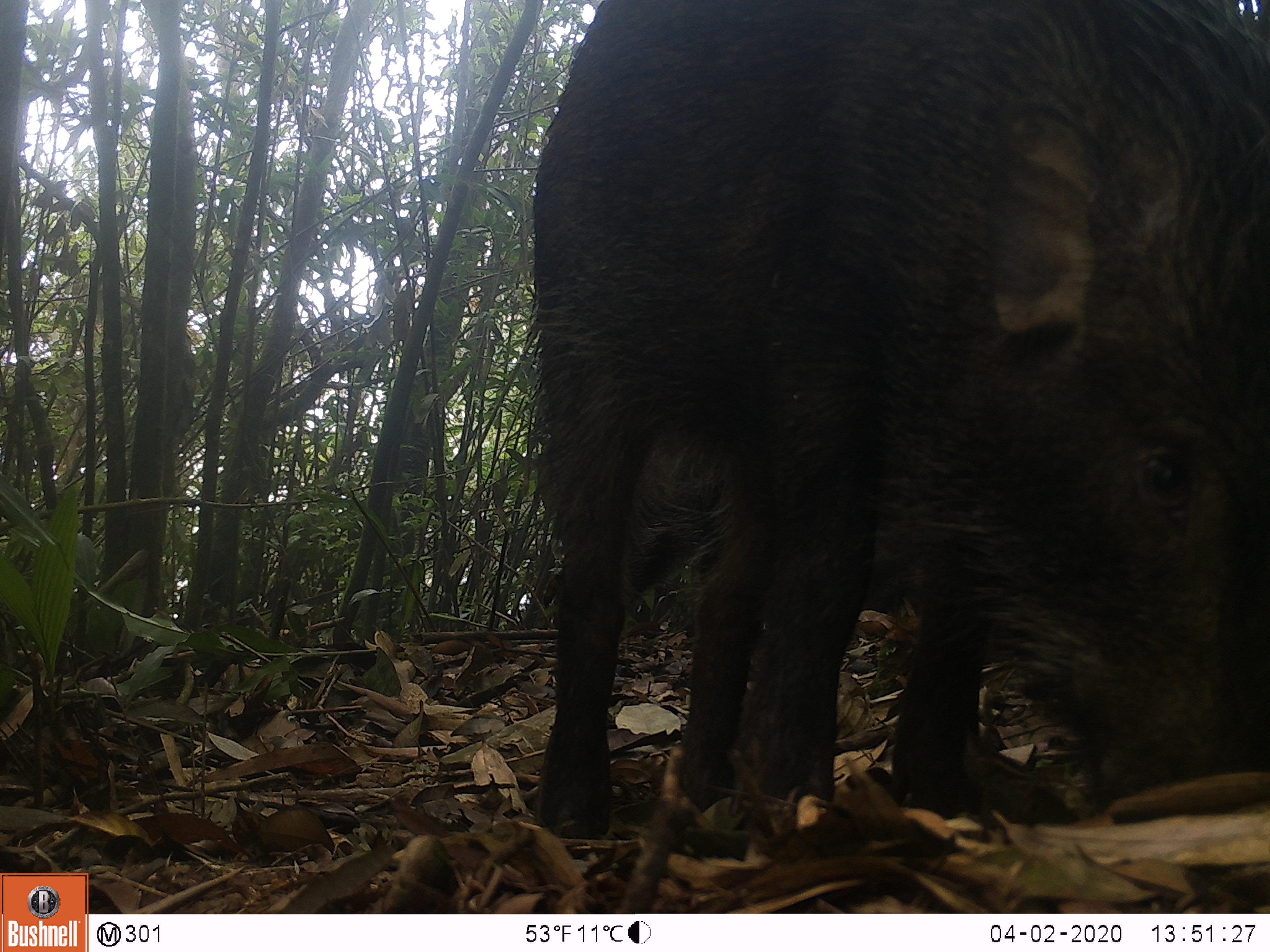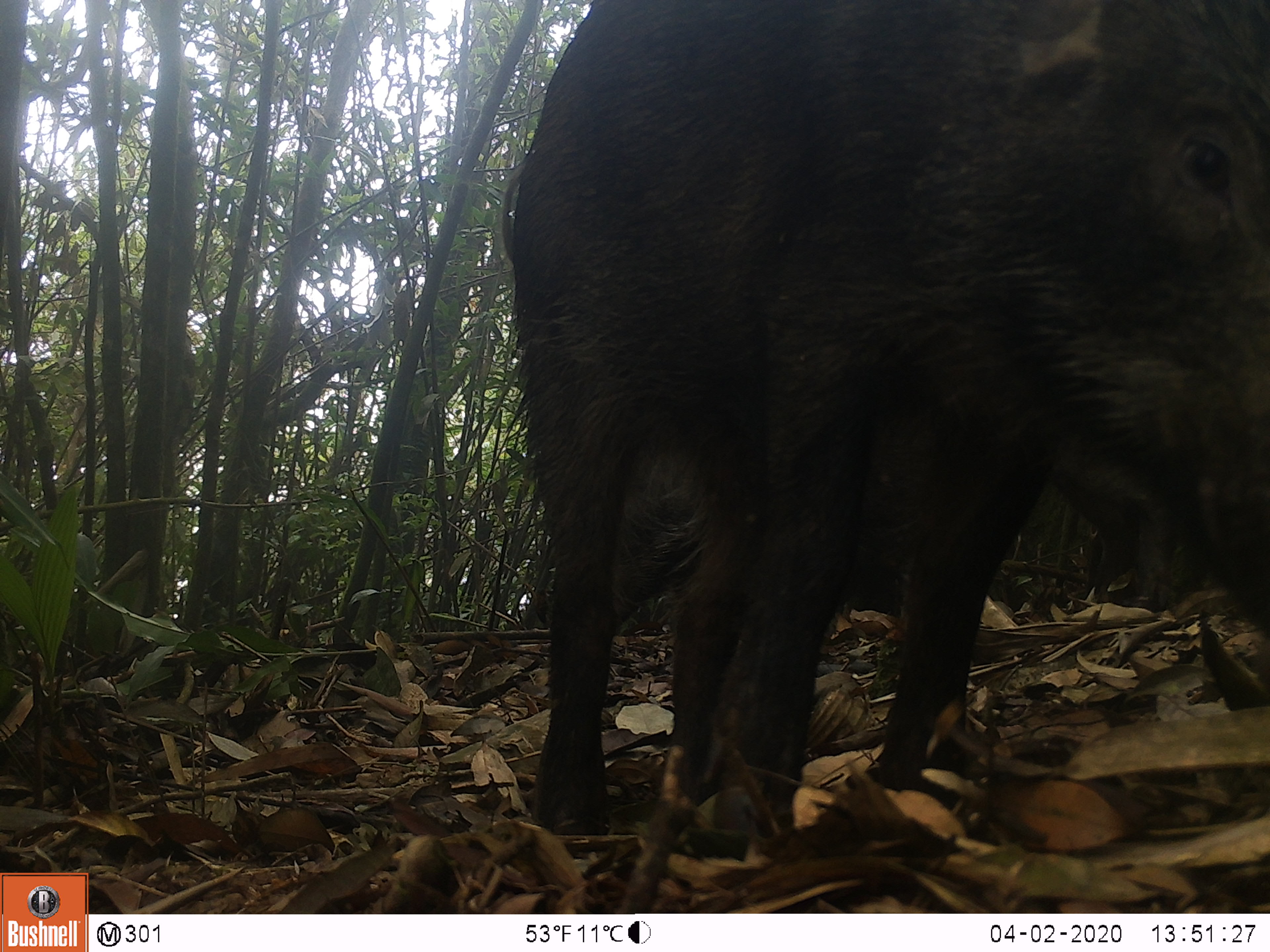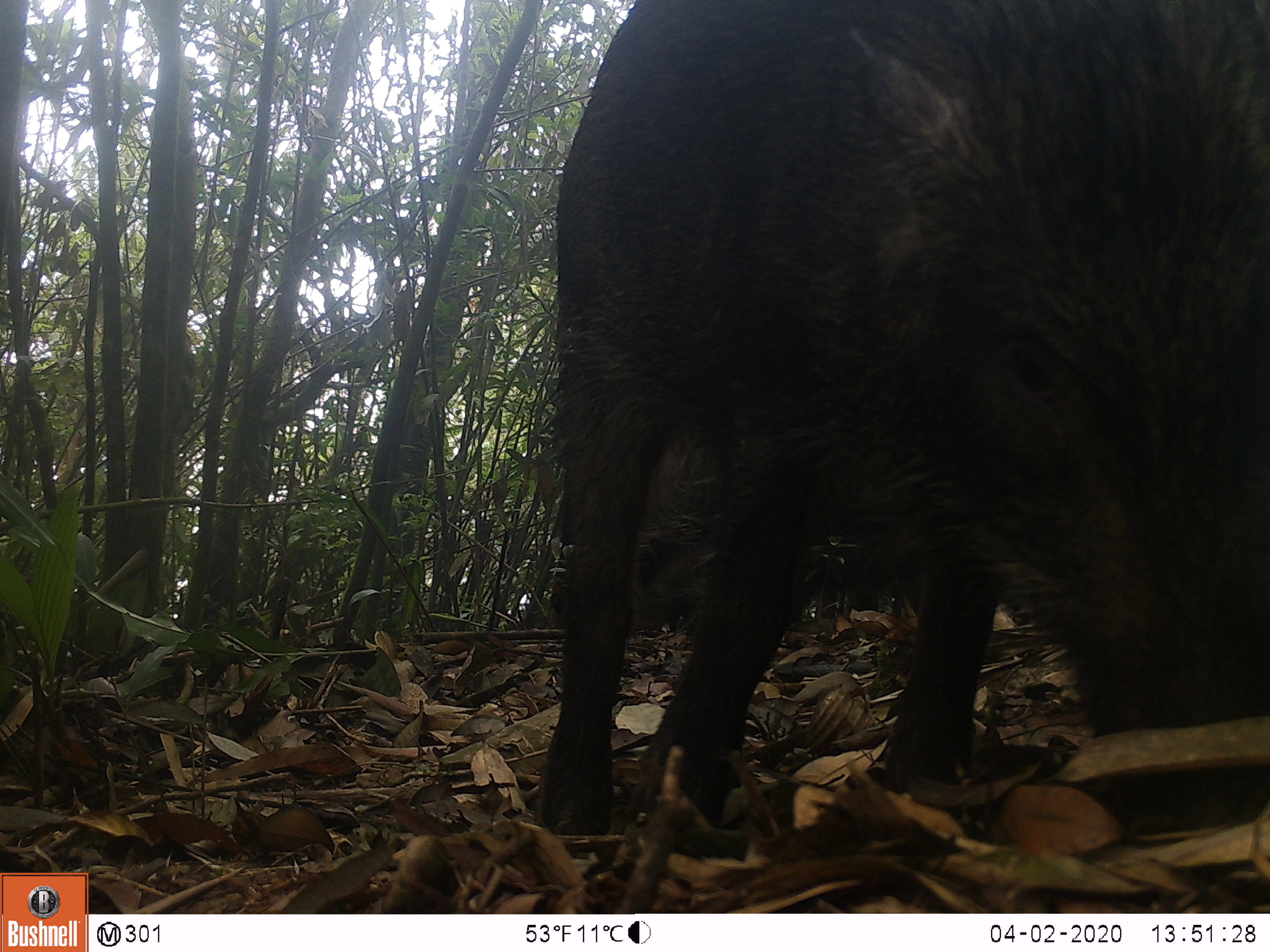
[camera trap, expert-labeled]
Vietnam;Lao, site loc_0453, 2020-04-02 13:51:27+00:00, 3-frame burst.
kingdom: Animalia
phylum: Chordata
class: Mammalia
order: Artiodactyla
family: Suidae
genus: Sus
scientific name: Sus scrofa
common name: eurasian wild pig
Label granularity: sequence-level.